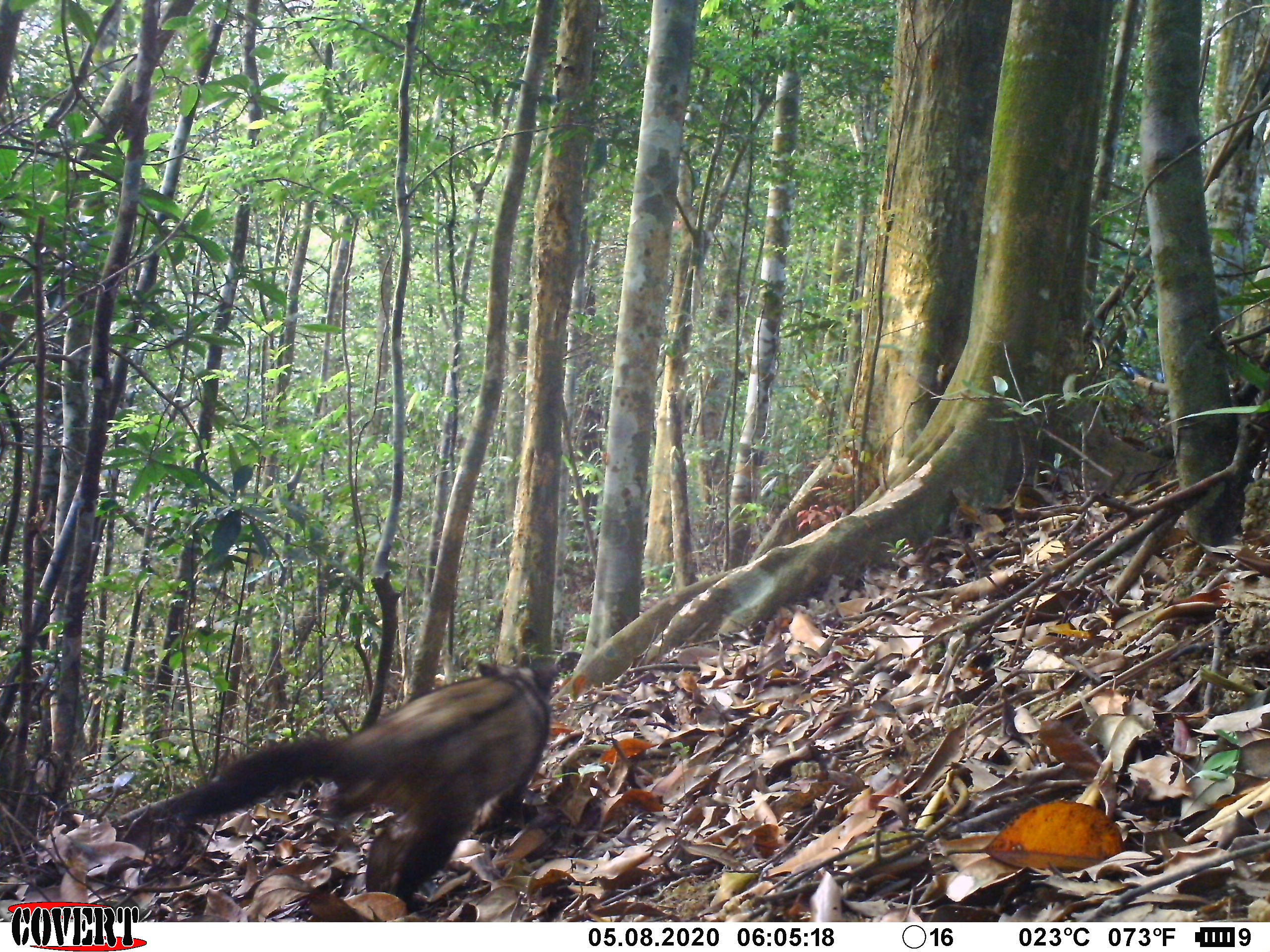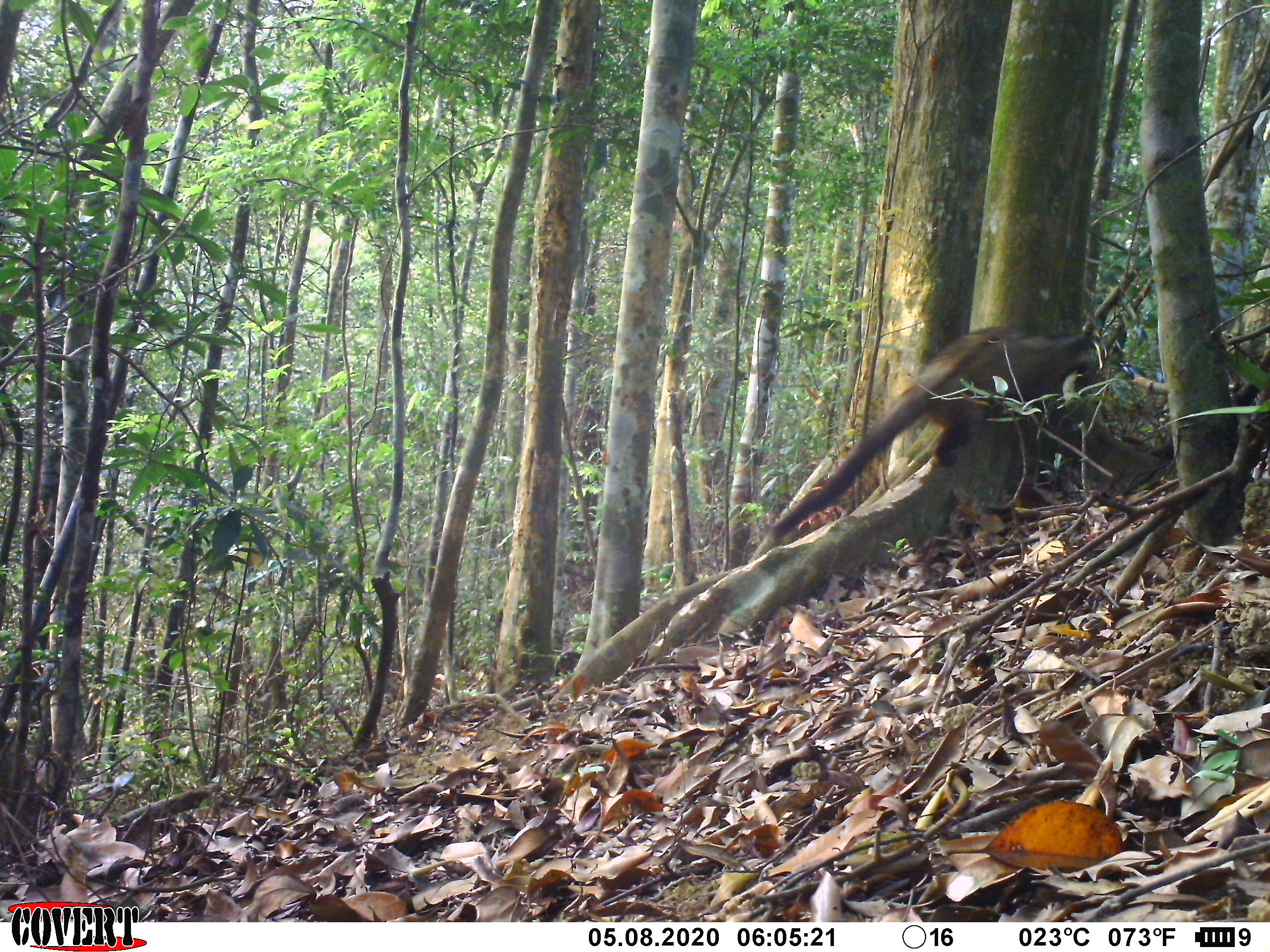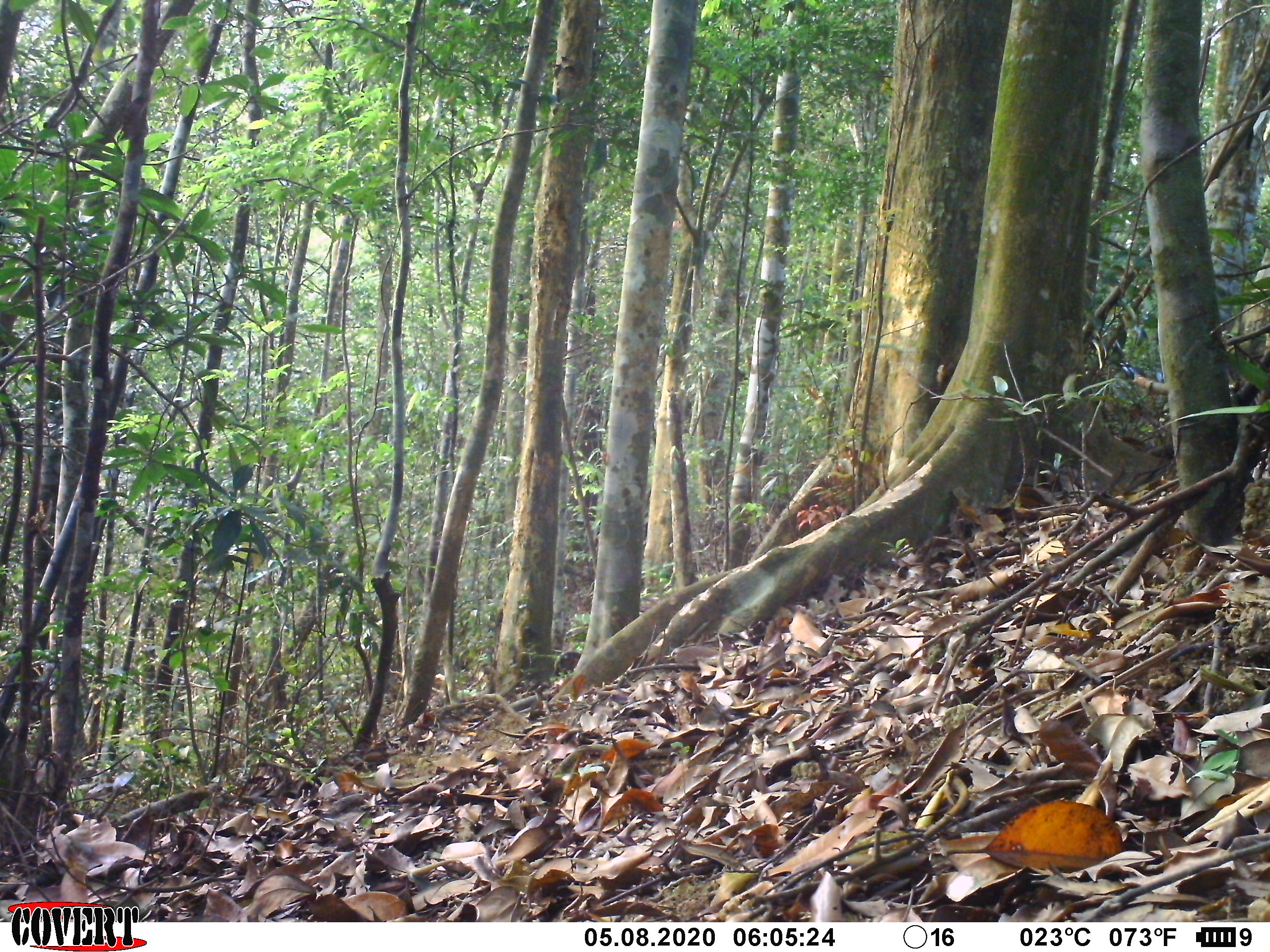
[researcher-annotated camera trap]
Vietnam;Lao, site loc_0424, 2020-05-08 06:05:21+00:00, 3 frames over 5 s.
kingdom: Animalia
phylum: Chordata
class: Mammalia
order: Carnivora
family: Viverridae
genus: Paradoxurus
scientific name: Paradoxurus hermaphroditus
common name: common palm civet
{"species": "common palm civet (Paradoxurus hermaphroditus)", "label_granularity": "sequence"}